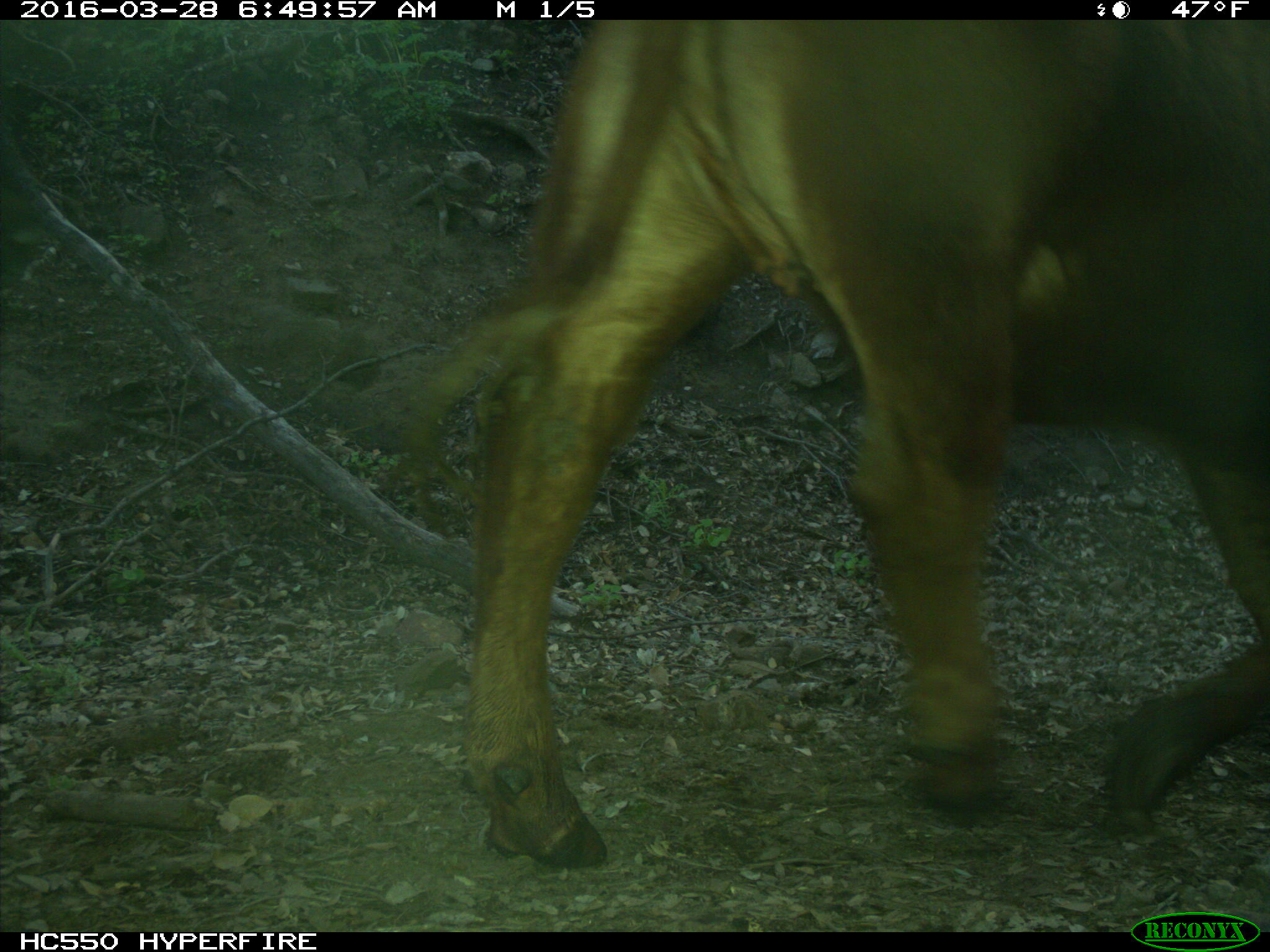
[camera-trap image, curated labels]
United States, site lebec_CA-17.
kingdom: Animalia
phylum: Chordata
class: Mammalia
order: Artiodactyla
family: Bovidae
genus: Bos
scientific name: Bos taurus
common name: domestic cow